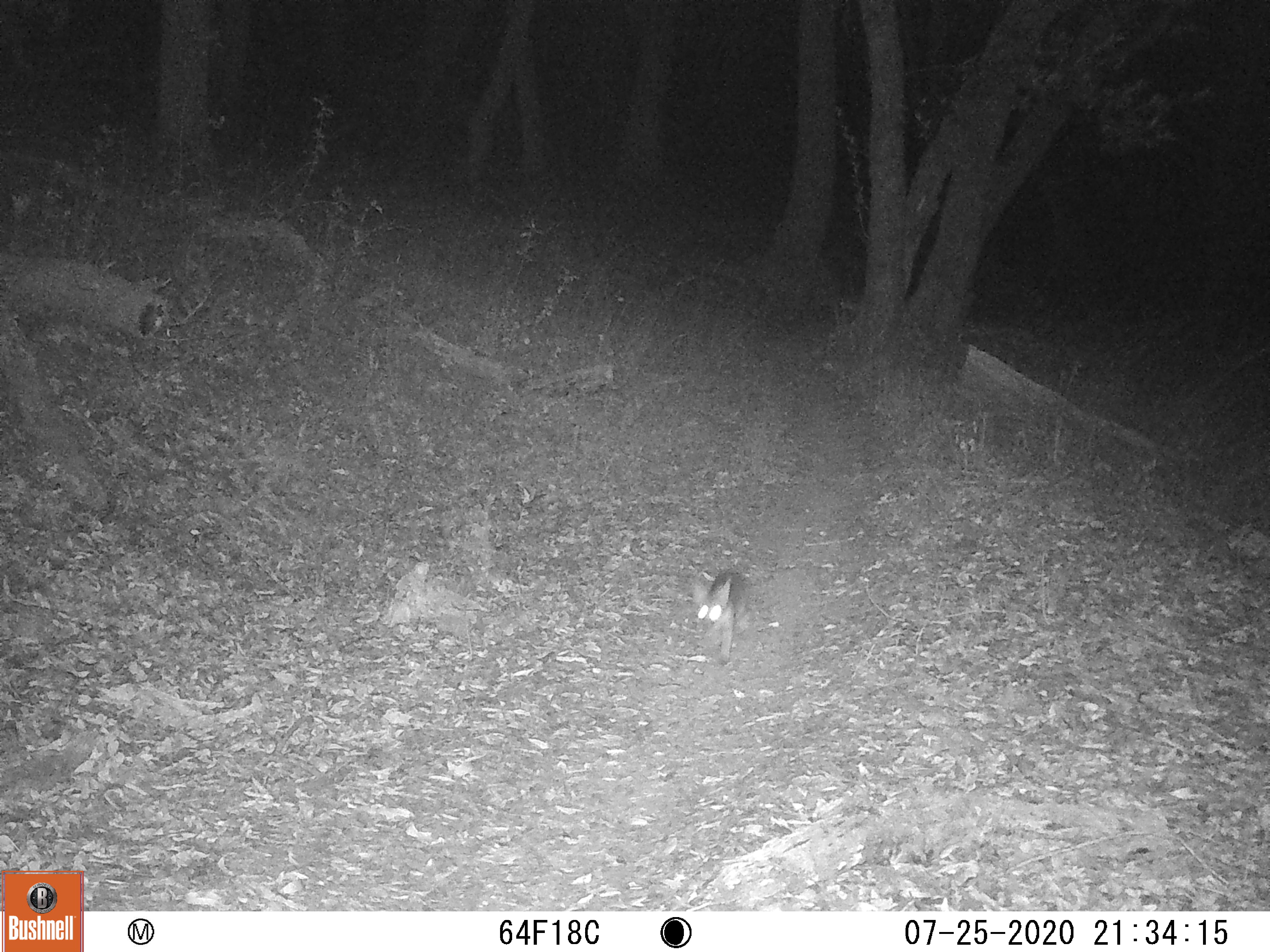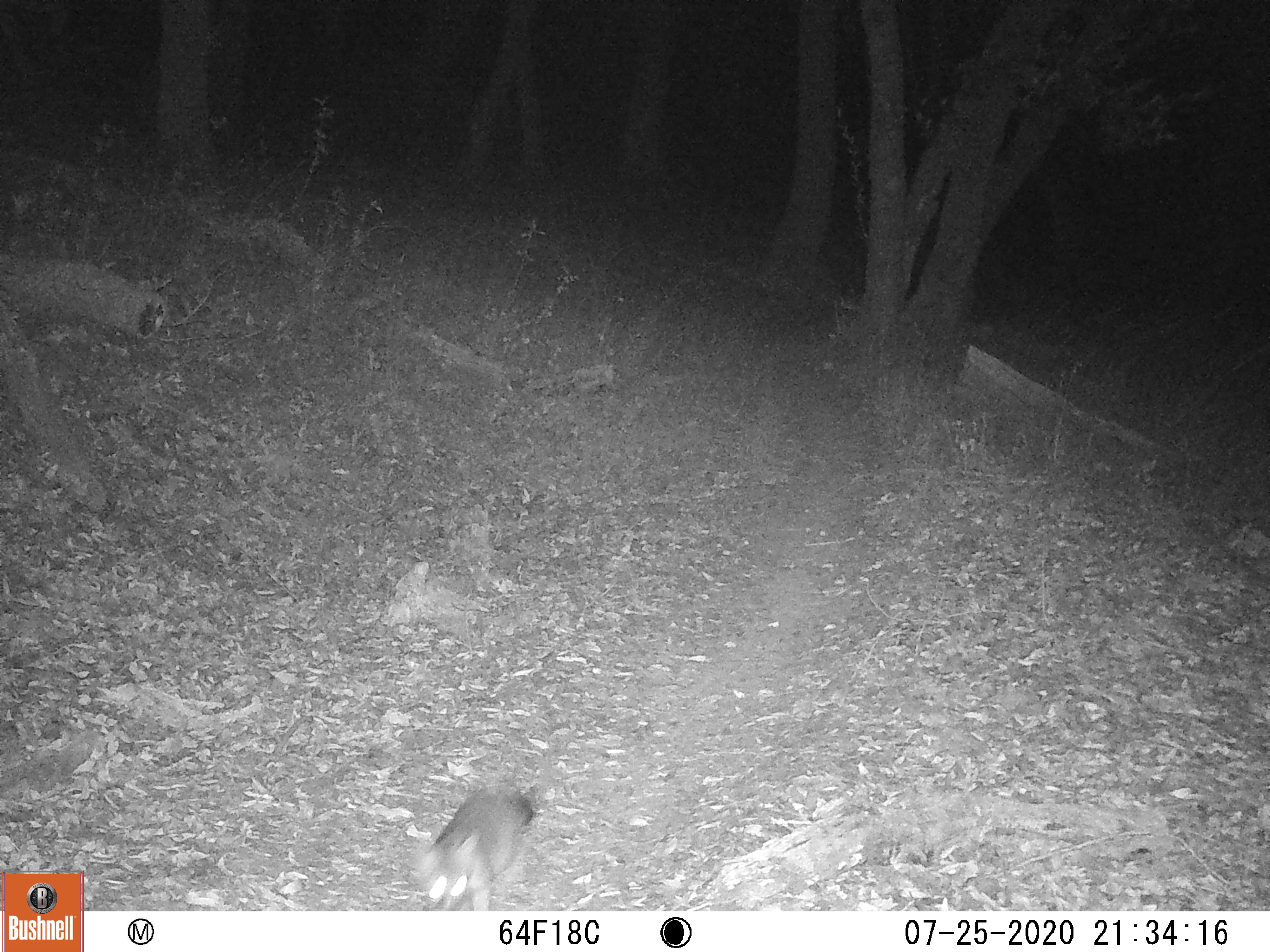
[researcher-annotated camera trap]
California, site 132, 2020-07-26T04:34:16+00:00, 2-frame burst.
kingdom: Animalia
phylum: Chordata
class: Mammalia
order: Carnivora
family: Canidae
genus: Urocyon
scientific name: Urocyon cinereoargenteus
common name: gray fox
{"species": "gray fox (Urocyon cinereoargenteus)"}